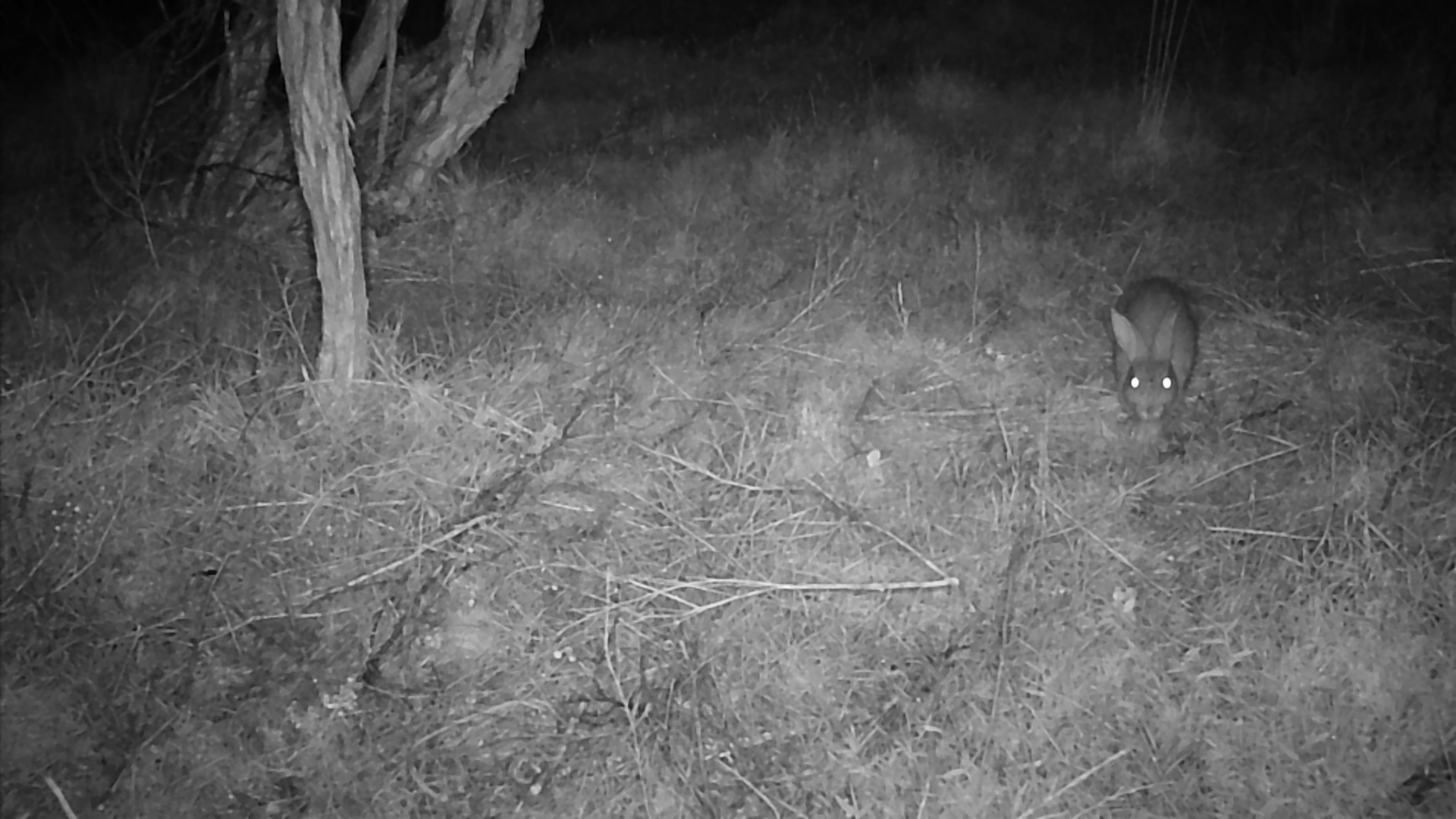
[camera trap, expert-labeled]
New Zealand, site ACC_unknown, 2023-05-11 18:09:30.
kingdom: Animalia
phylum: Chordata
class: Mammalia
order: Lagomorpha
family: Leporidae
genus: Oryctolagus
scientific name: Oryctolagus cuniculus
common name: european rabbit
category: rabbit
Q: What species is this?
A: Rabbit (european rabbit) (Oryctolagus cuniculus).